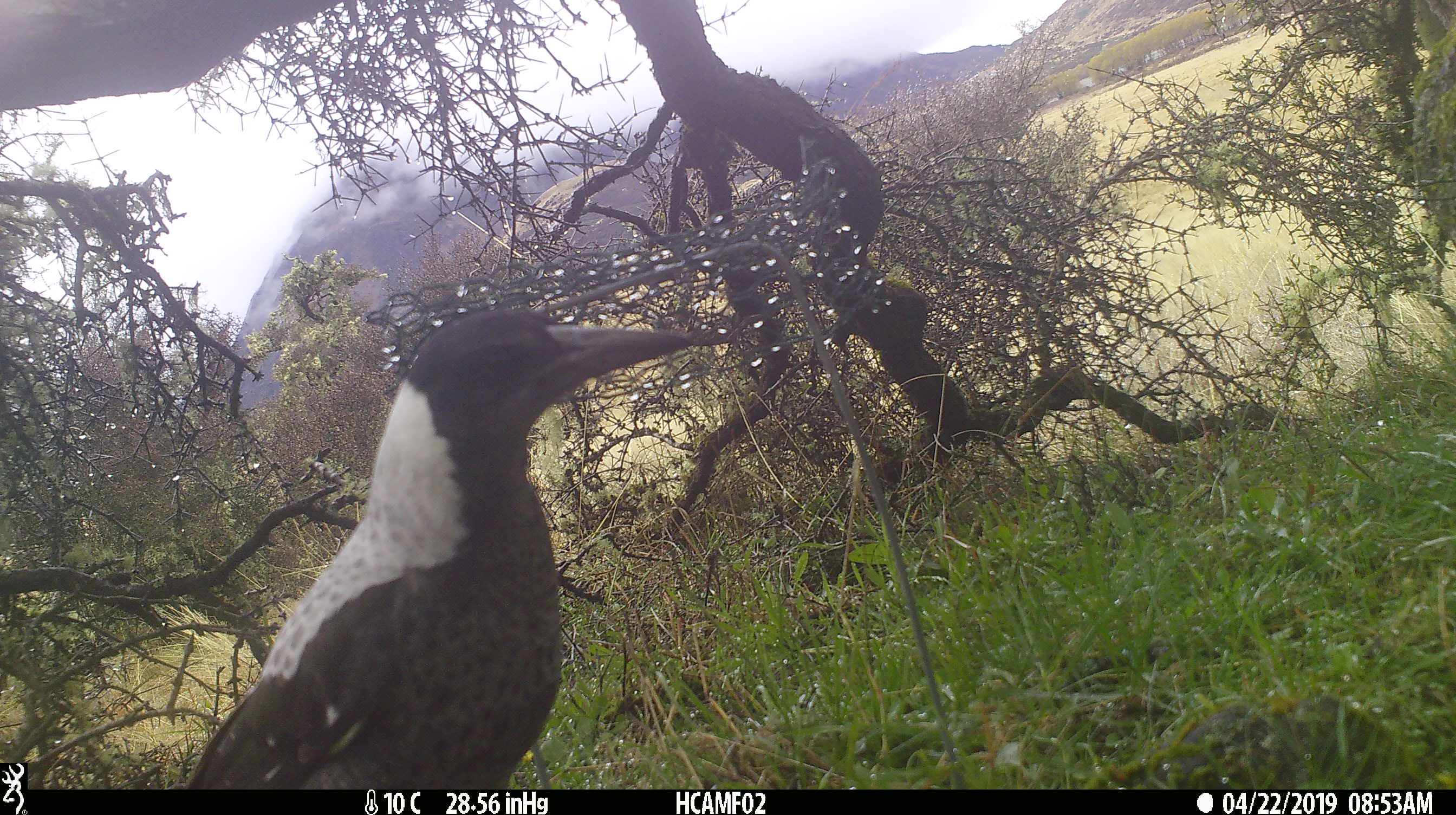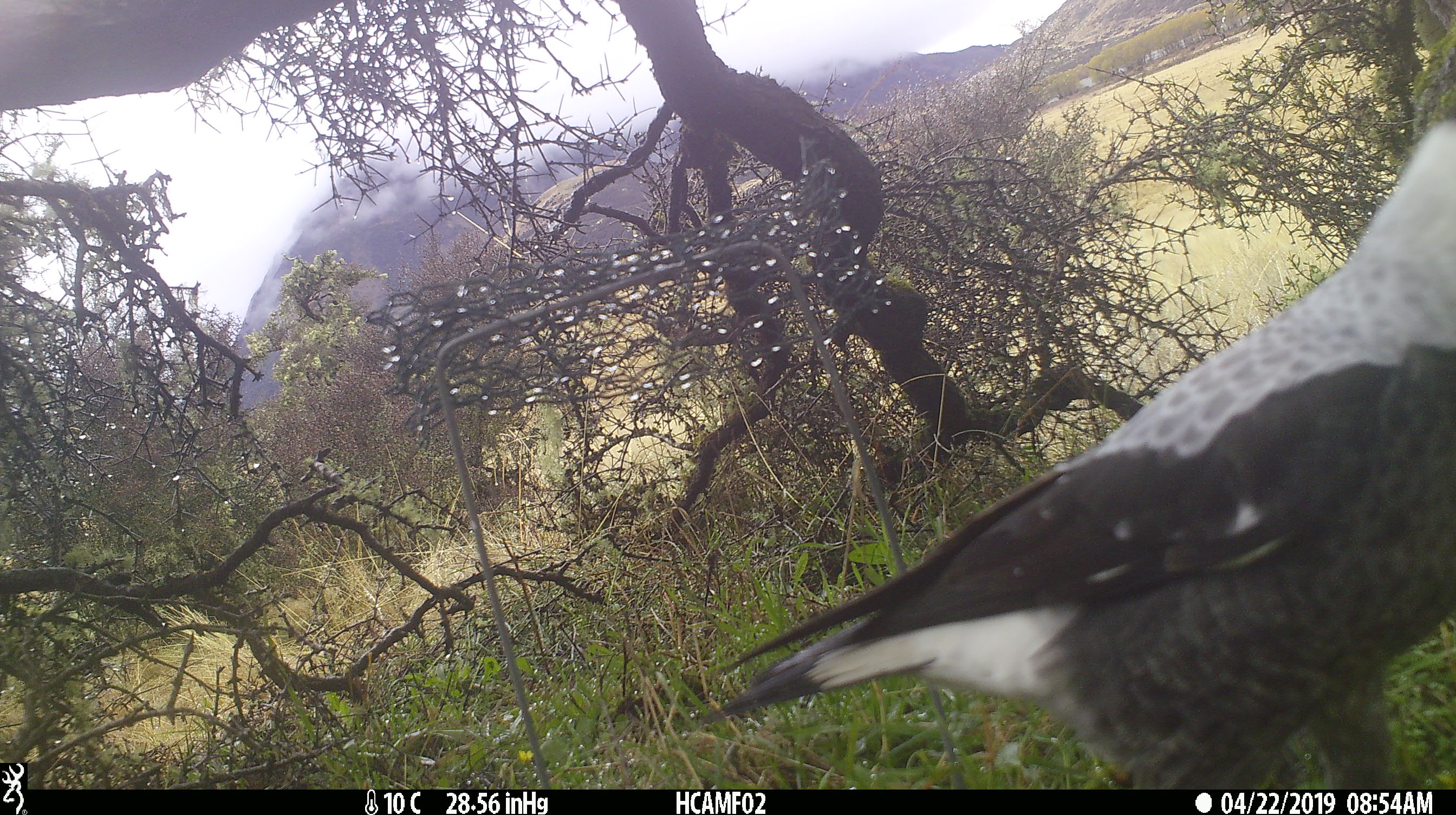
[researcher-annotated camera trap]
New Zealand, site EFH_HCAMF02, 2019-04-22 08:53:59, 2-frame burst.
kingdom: Animalia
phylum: Chordata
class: Aves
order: Passeriformes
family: Artamidae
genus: Gymnorhina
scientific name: Gymnorhina tibicen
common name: australian magpie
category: magpie